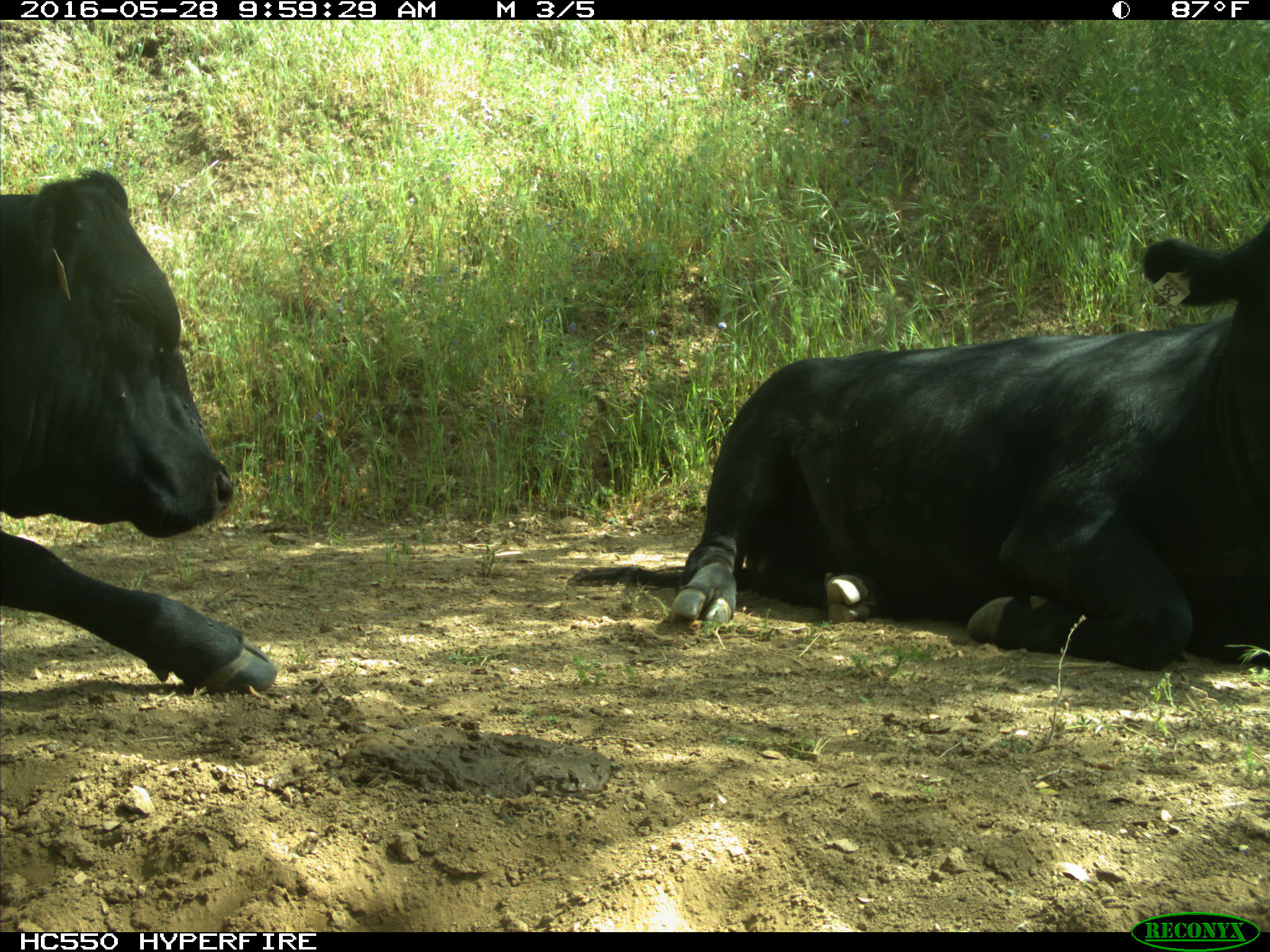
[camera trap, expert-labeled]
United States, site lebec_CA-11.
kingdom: Animalia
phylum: Chordata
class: Mammalia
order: Artiodactyla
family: Bovidae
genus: Bos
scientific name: Bos taurus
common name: domestic cow